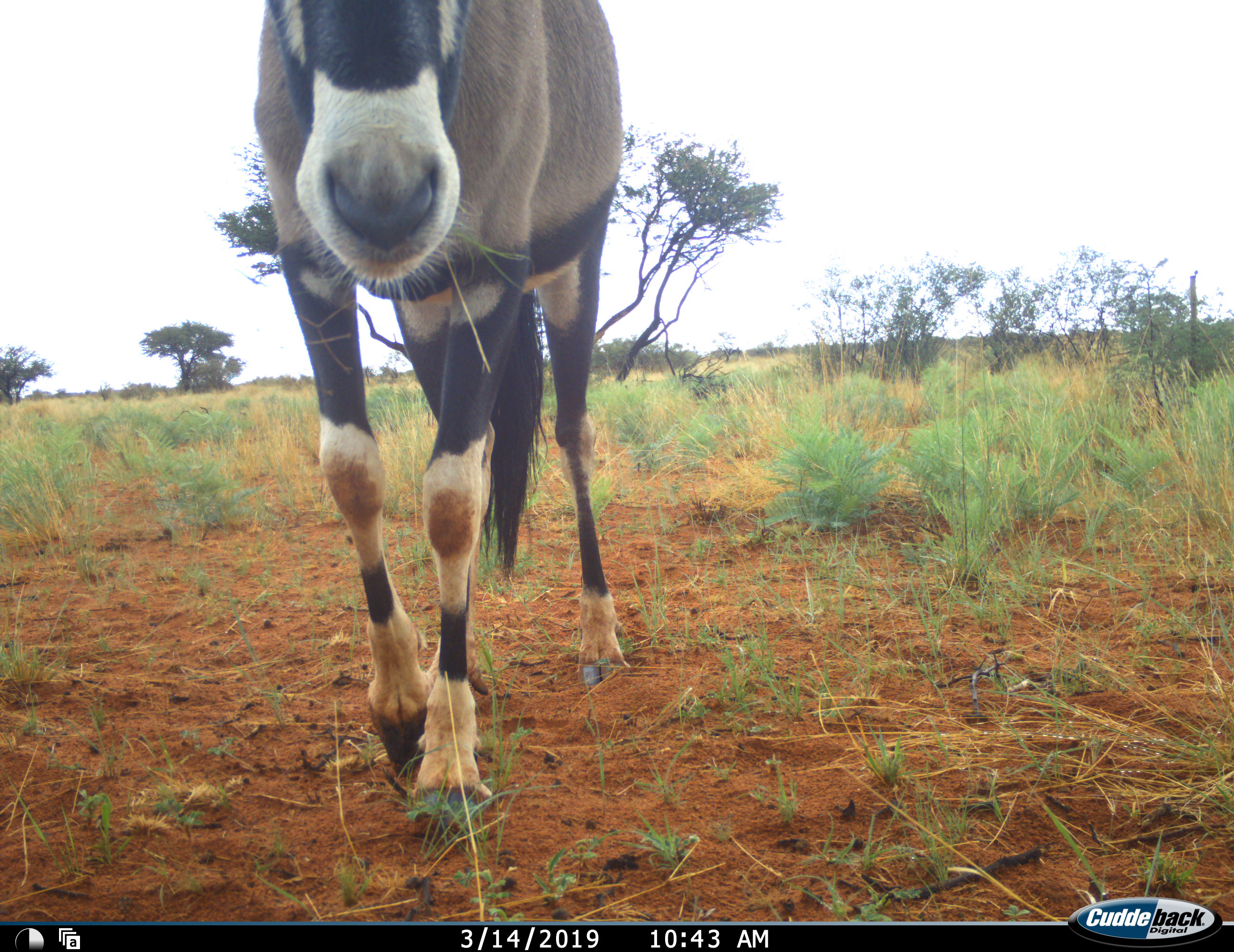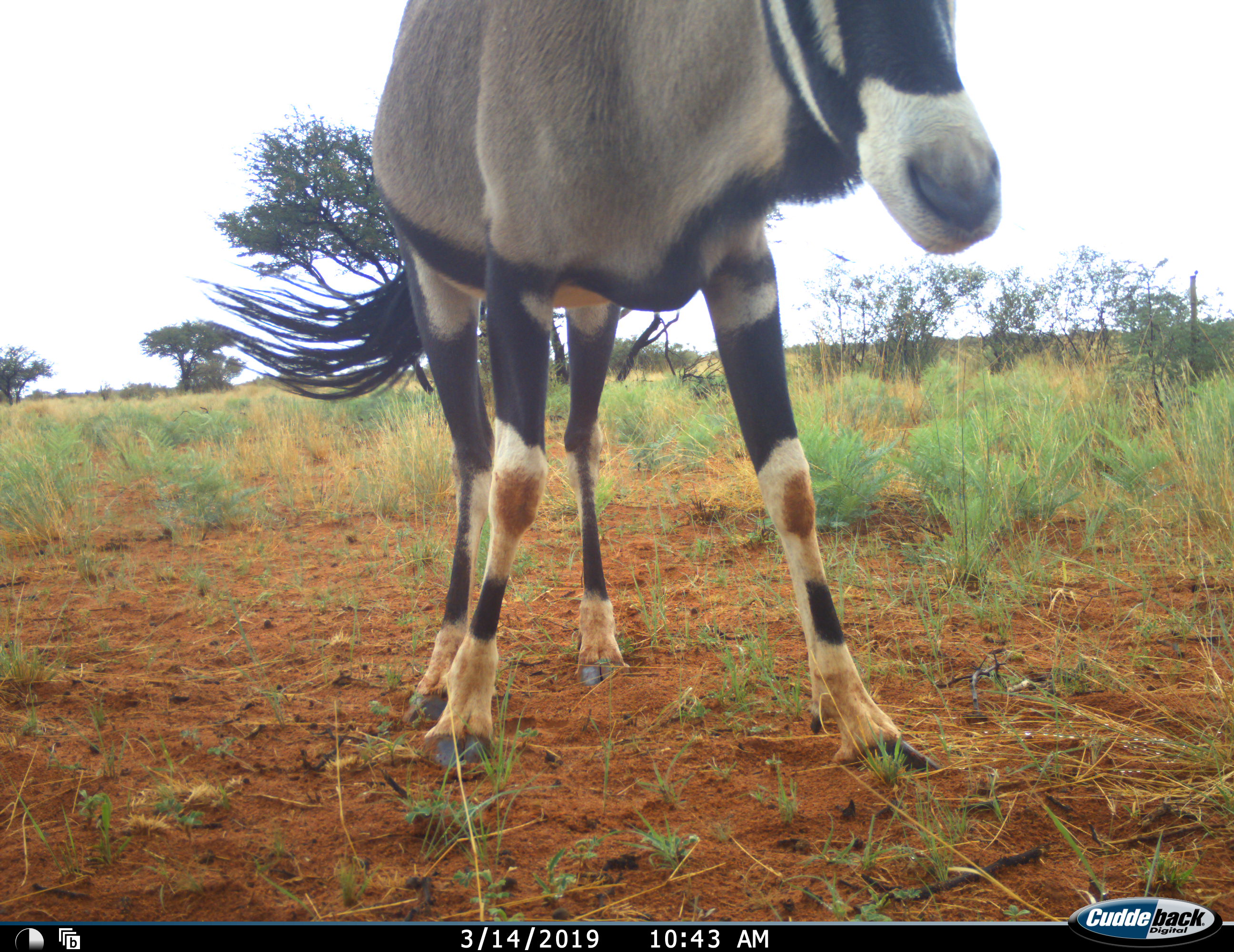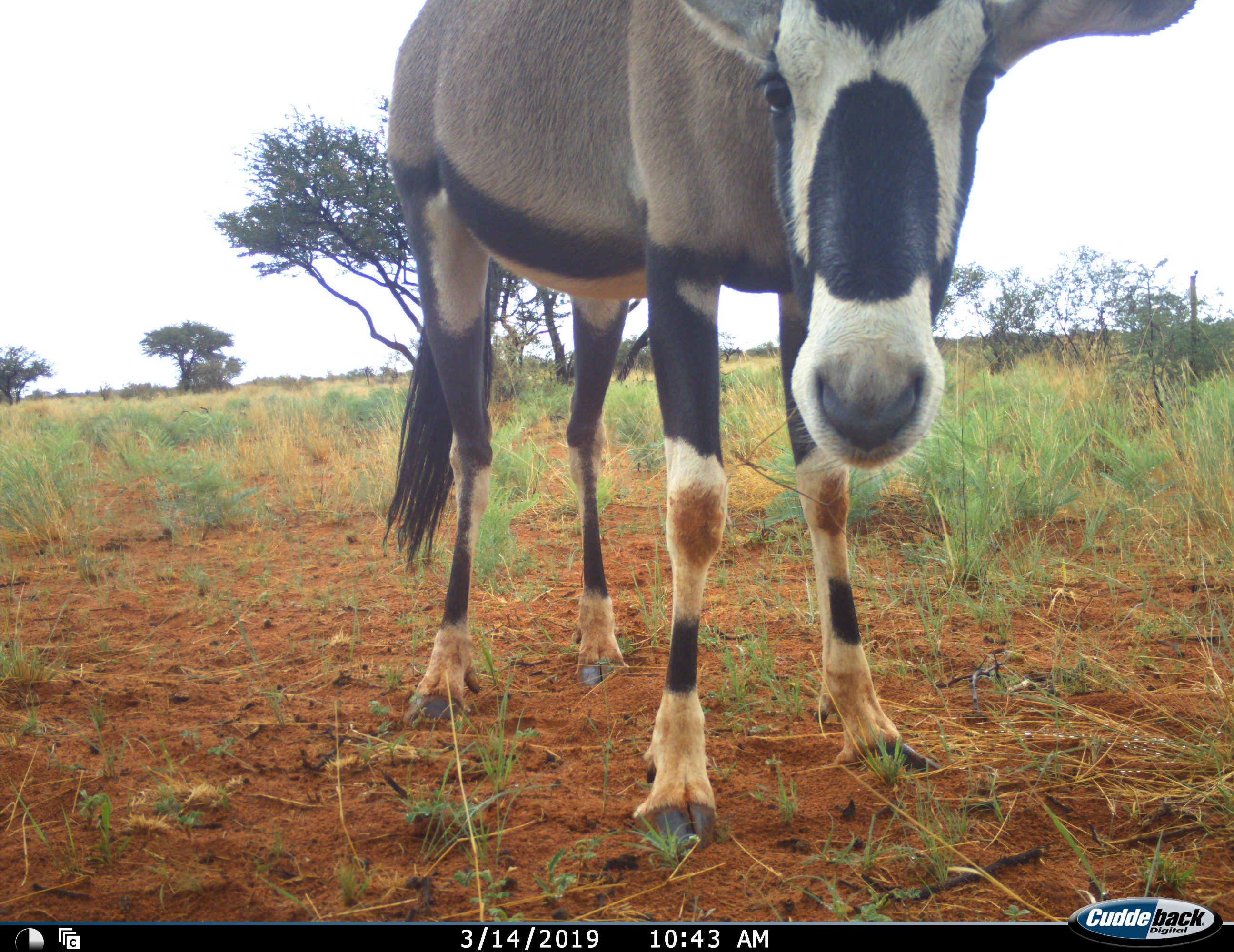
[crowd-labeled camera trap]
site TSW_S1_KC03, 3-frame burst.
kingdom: Animalia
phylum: Chordata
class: Mammalia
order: Artiodactyla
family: Bovidae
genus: Oryx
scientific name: Oryx gazella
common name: gemsbok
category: oryx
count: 1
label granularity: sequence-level